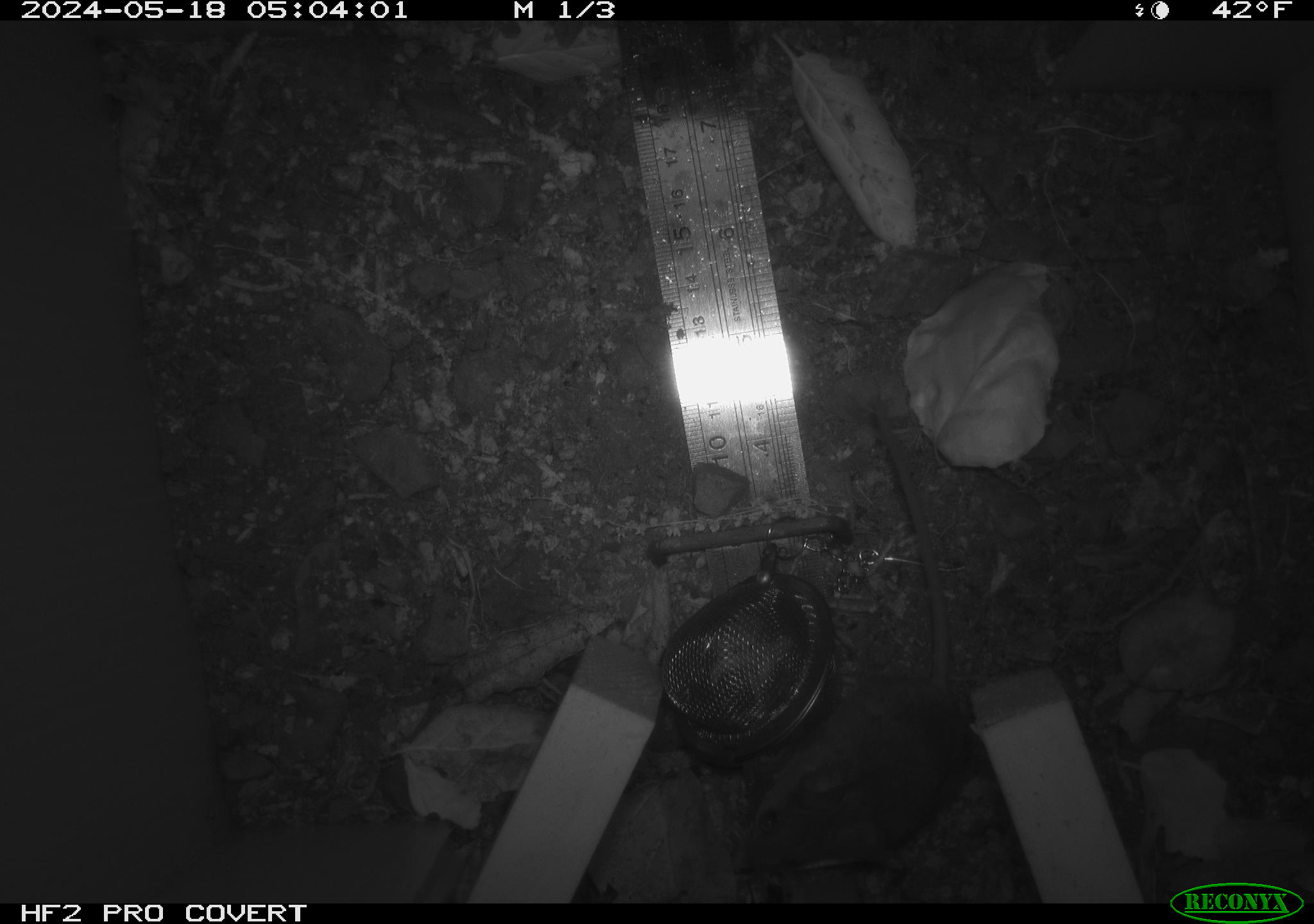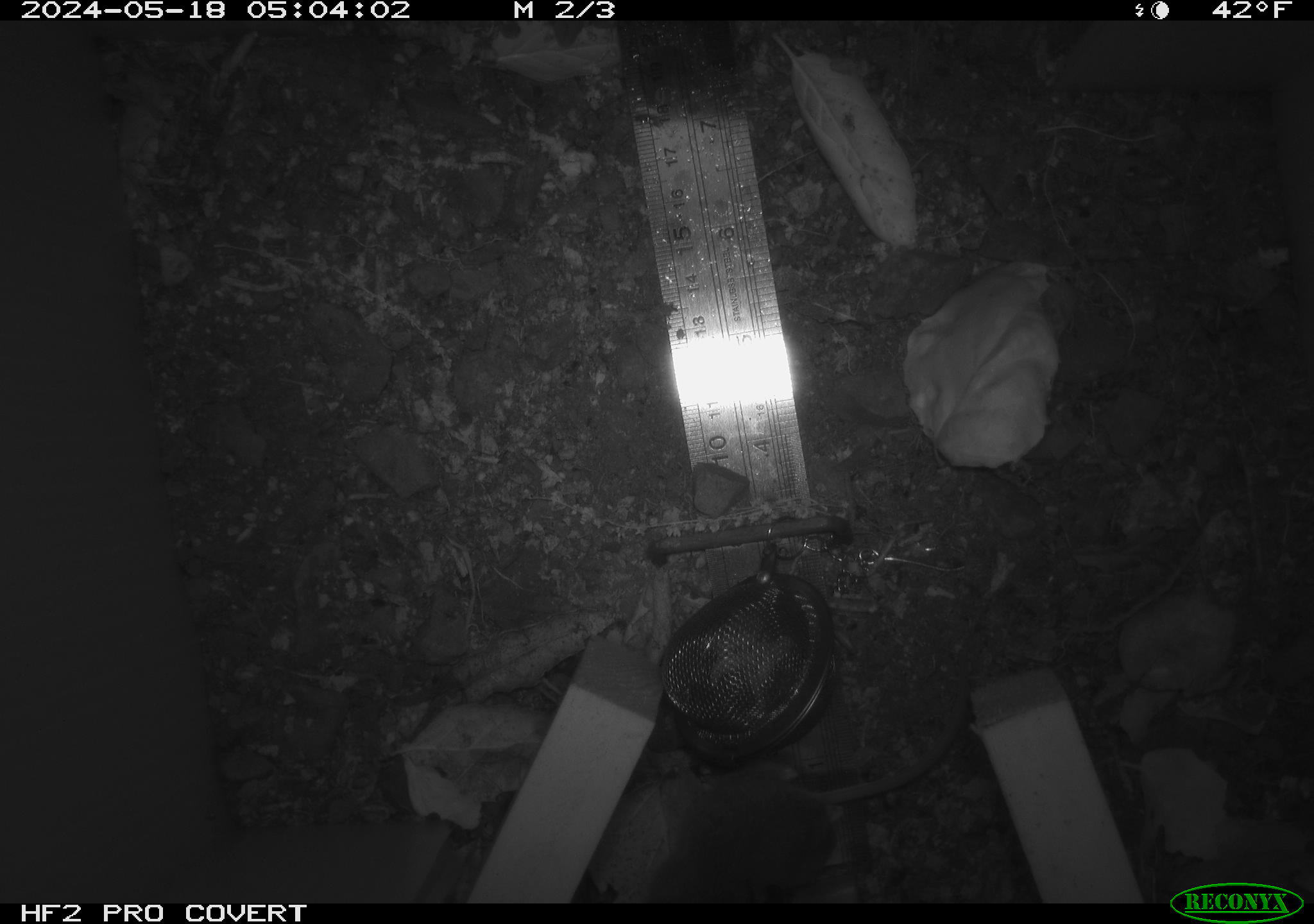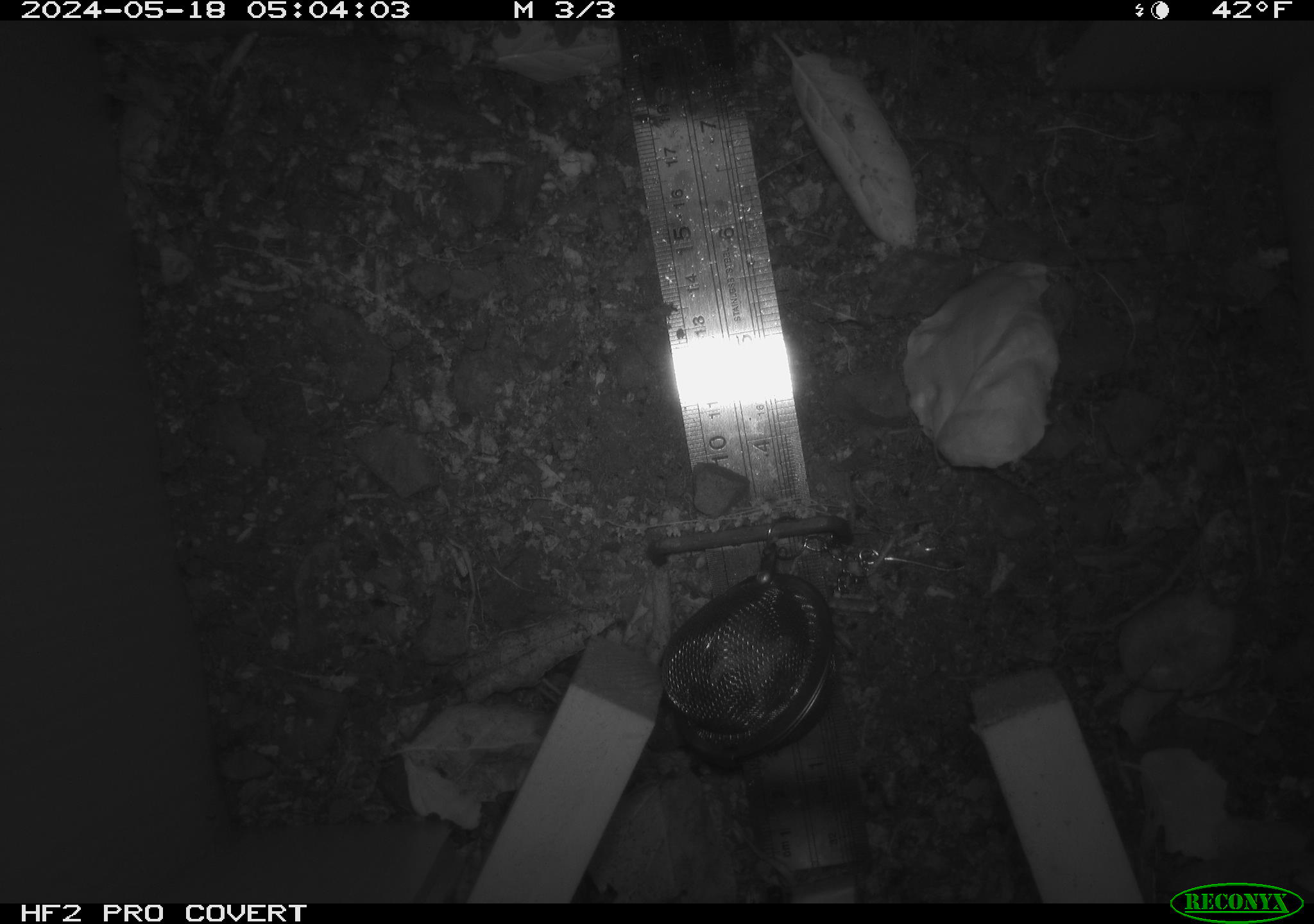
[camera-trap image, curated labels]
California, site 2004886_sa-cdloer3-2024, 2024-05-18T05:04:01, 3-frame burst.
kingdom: Animalia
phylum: Chordata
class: Mammalia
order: Rodentia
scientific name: Rodentia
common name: rodent